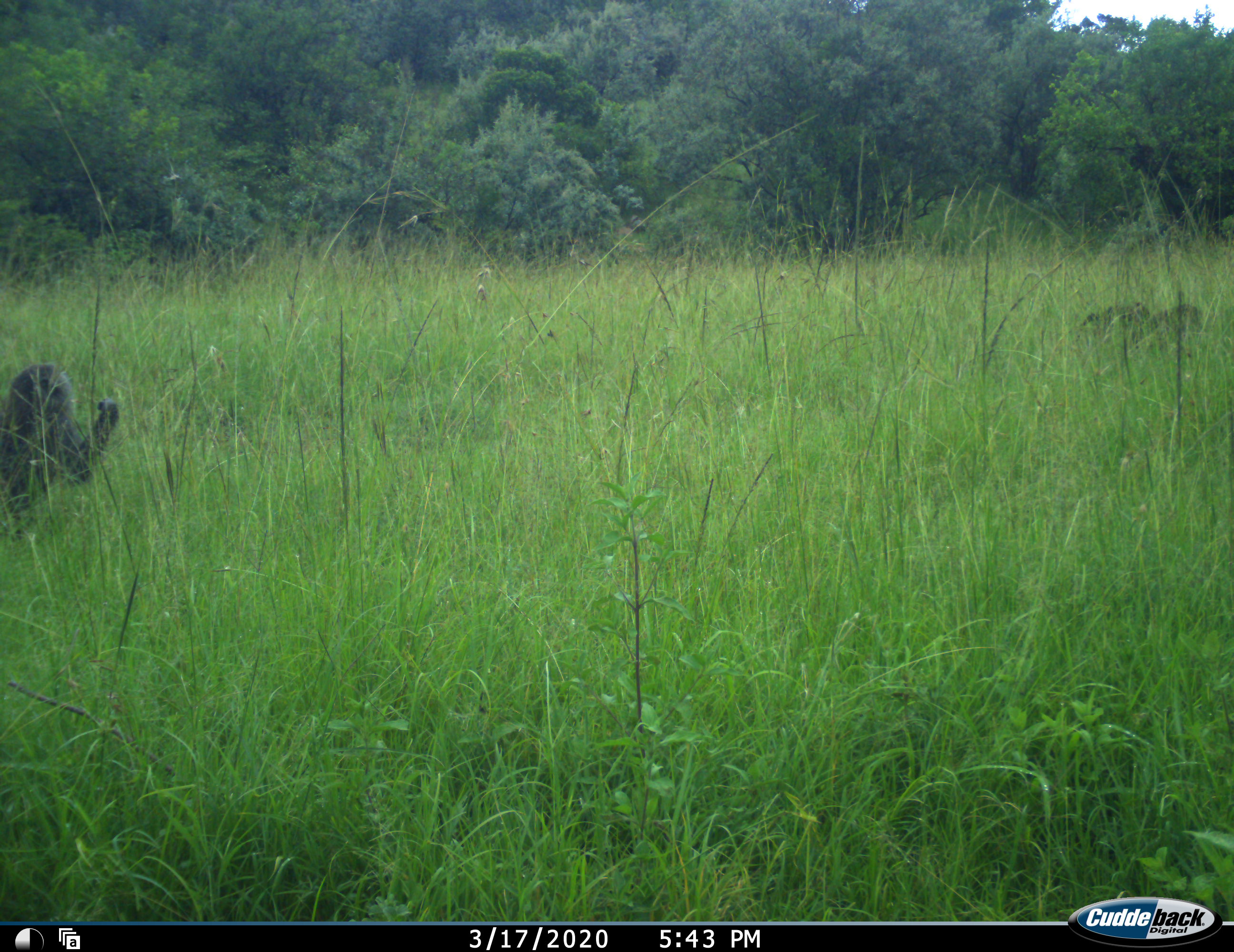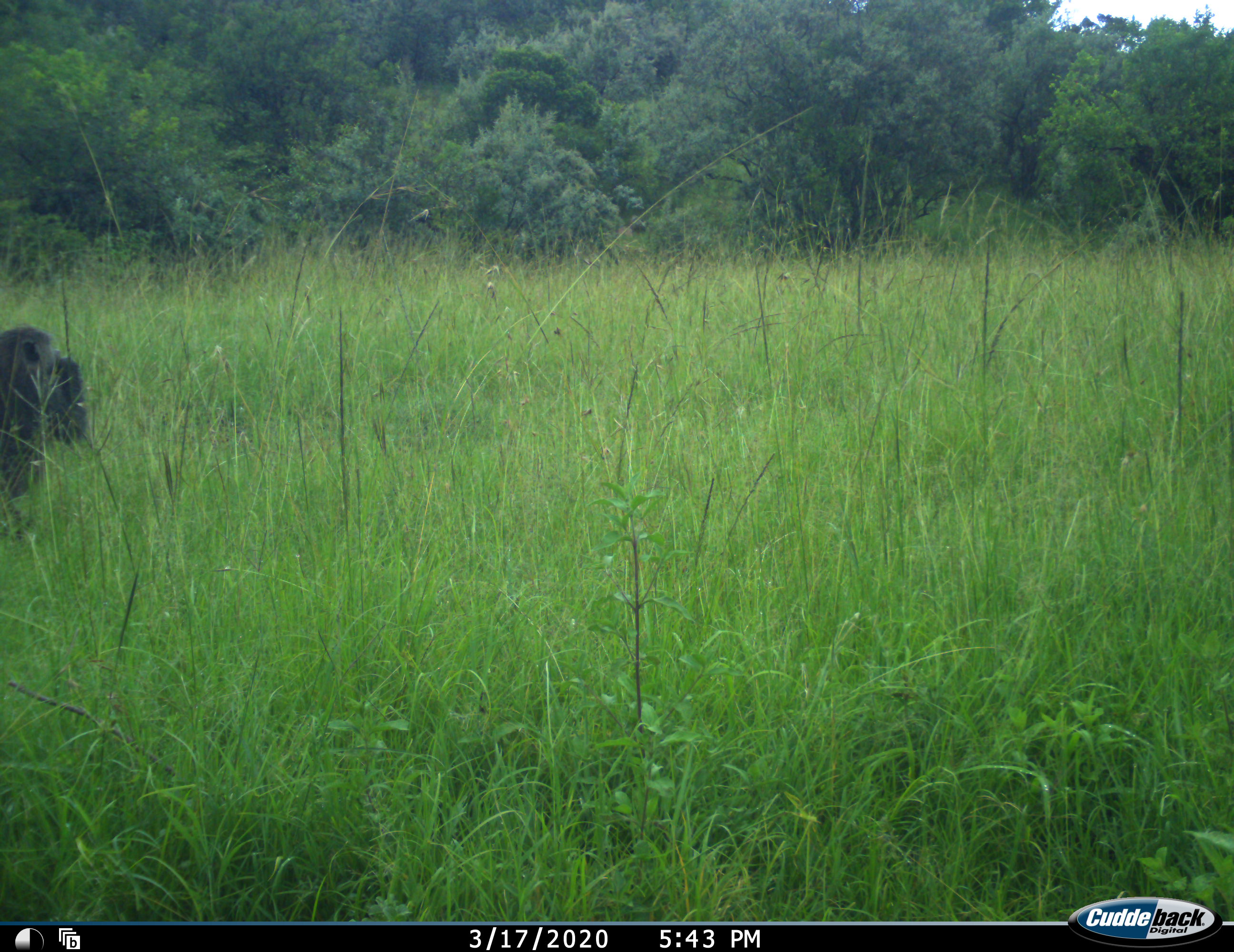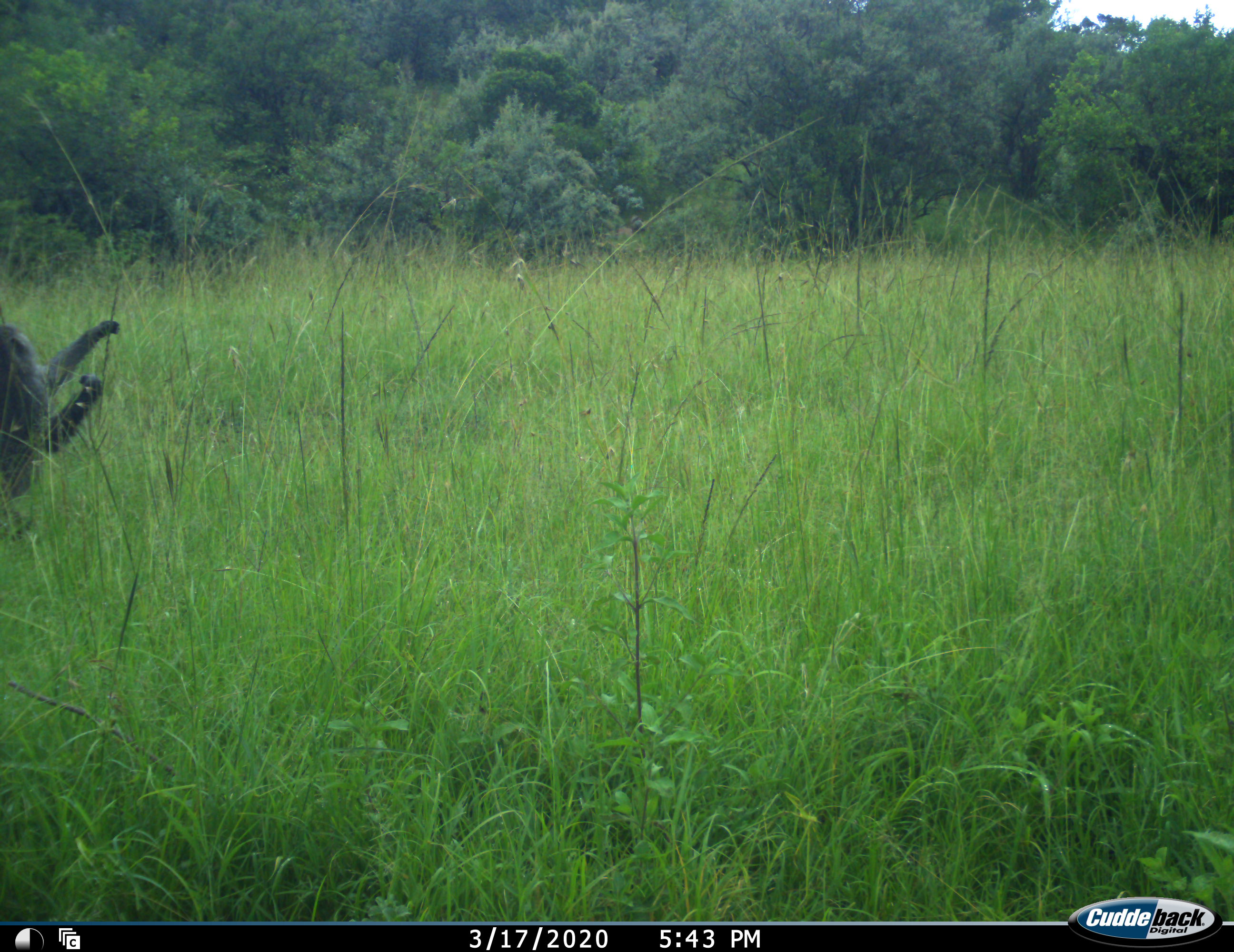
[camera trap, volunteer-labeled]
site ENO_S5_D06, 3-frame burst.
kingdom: Animalia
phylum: Chordata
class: Mammalia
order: Primates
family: Cercopithecidae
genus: Papio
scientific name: Papio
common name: baboon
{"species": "baboon (Papio)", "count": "2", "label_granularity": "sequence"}